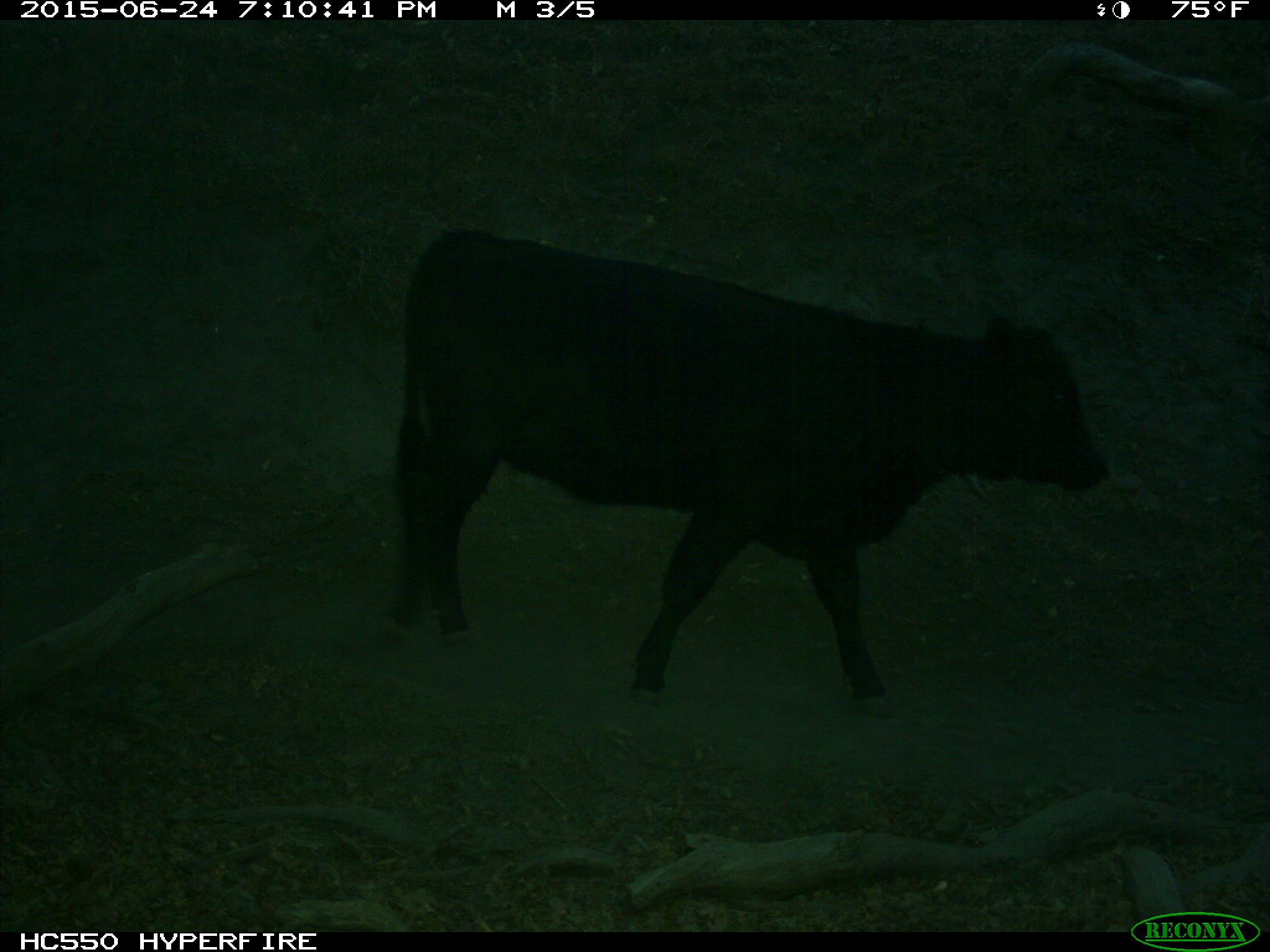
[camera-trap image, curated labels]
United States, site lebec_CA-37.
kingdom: Animalia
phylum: Chordata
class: Mammalia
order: Artiodactyla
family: Bovidae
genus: Bos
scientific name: Bos taurus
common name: domestic cow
Bos taurus (domestic cow).